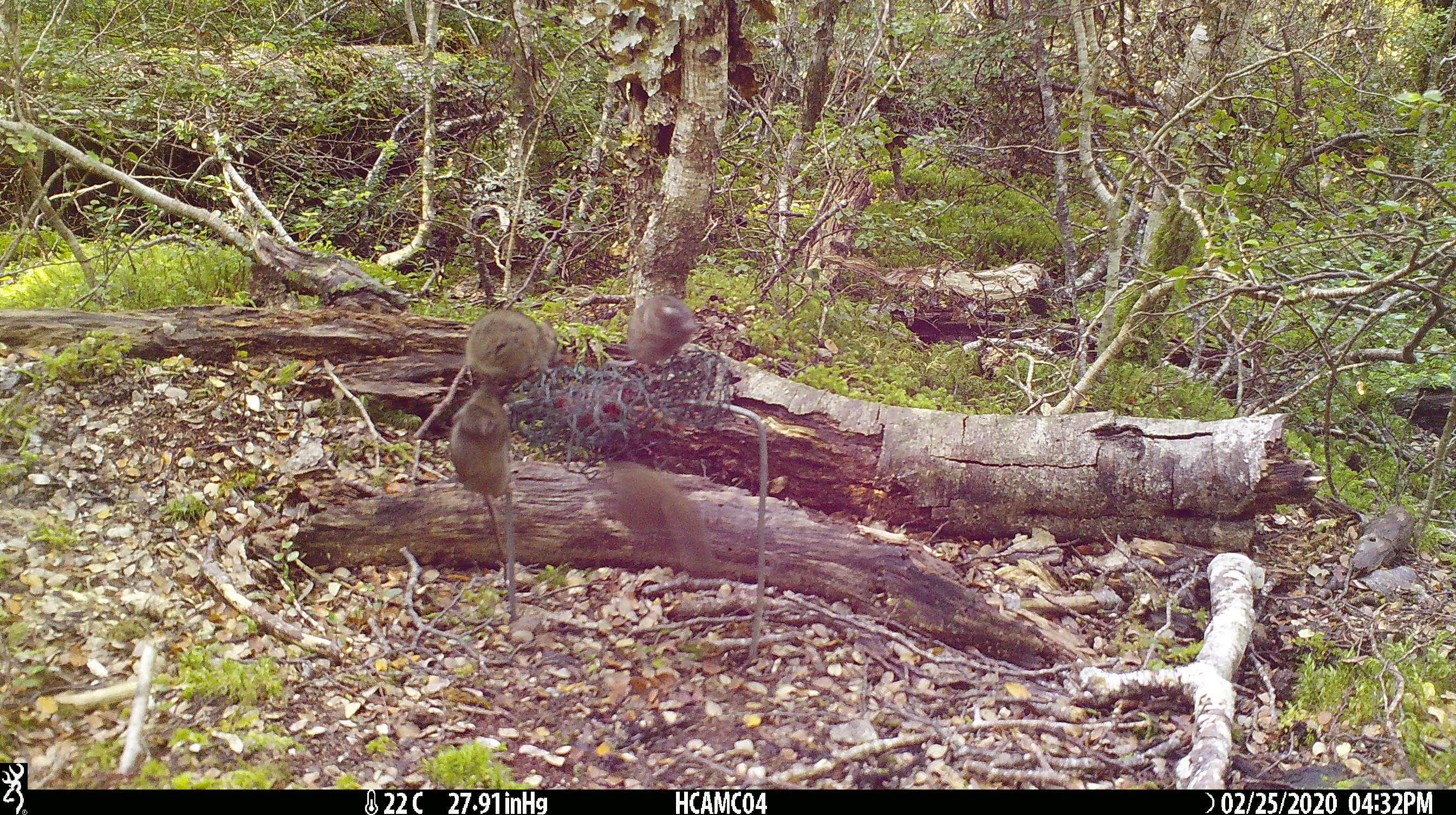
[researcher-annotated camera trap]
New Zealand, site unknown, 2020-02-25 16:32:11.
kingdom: Animalia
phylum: Chordata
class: Mammalia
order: Rodentia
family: Muridae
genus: Mus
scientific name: Mus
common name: mouse